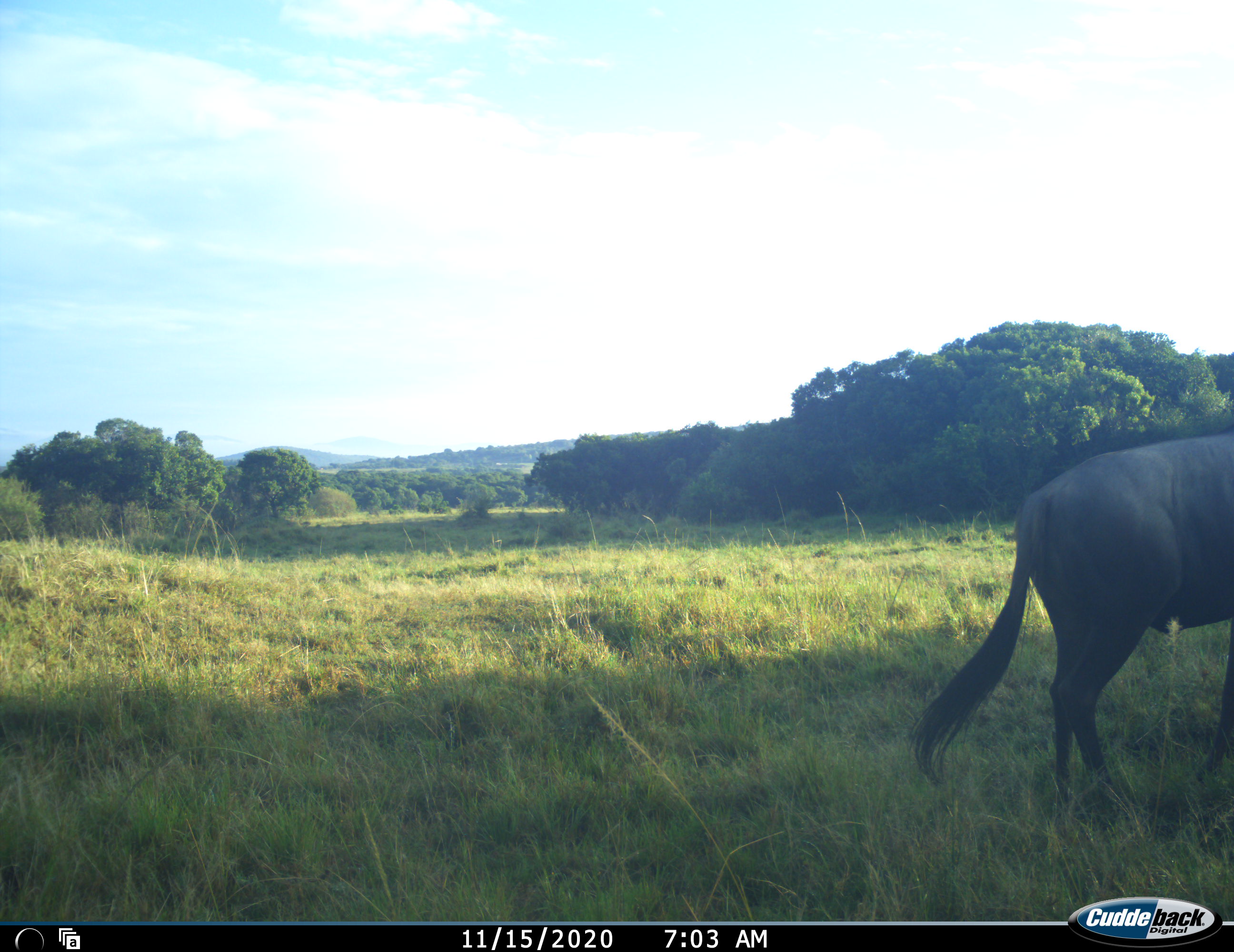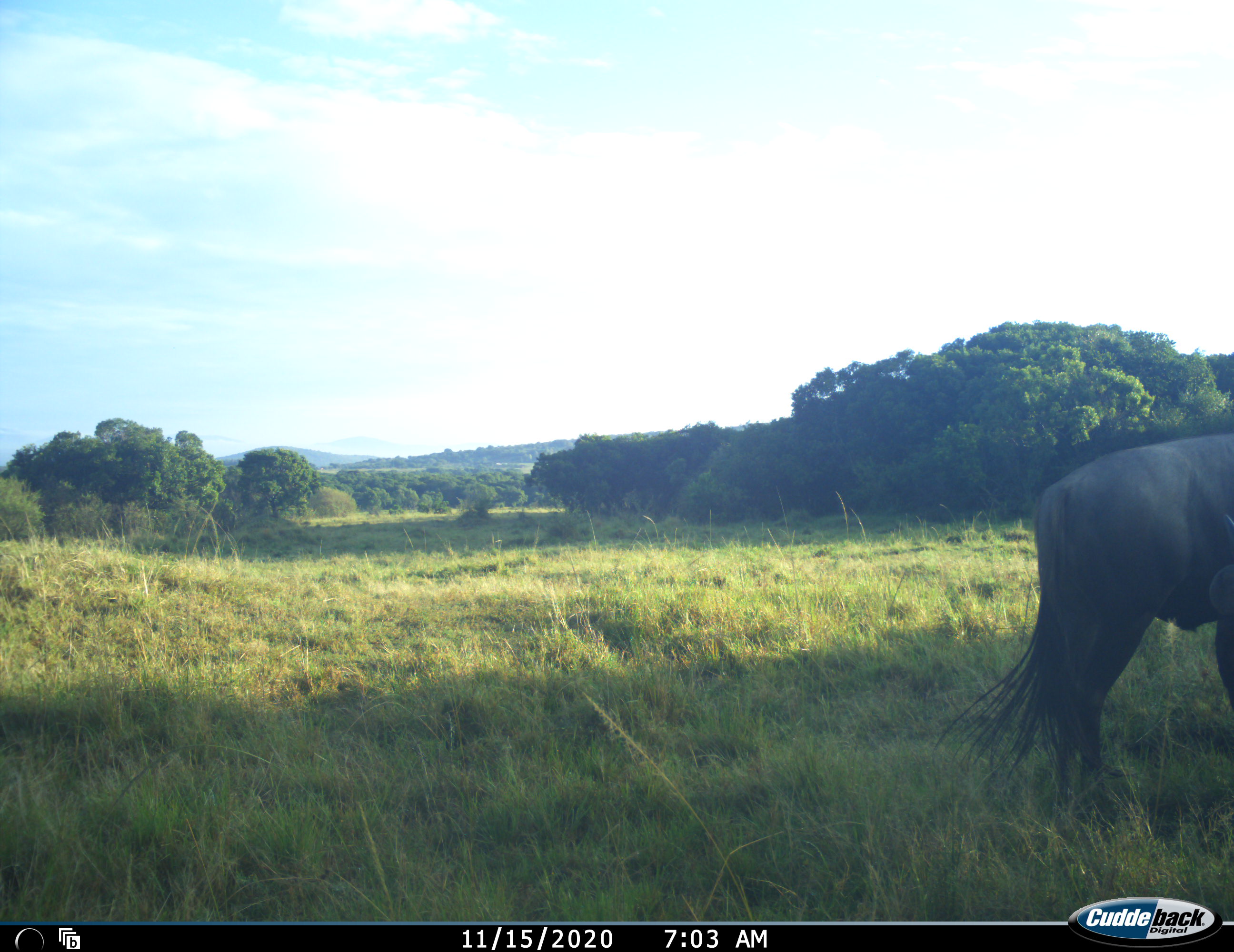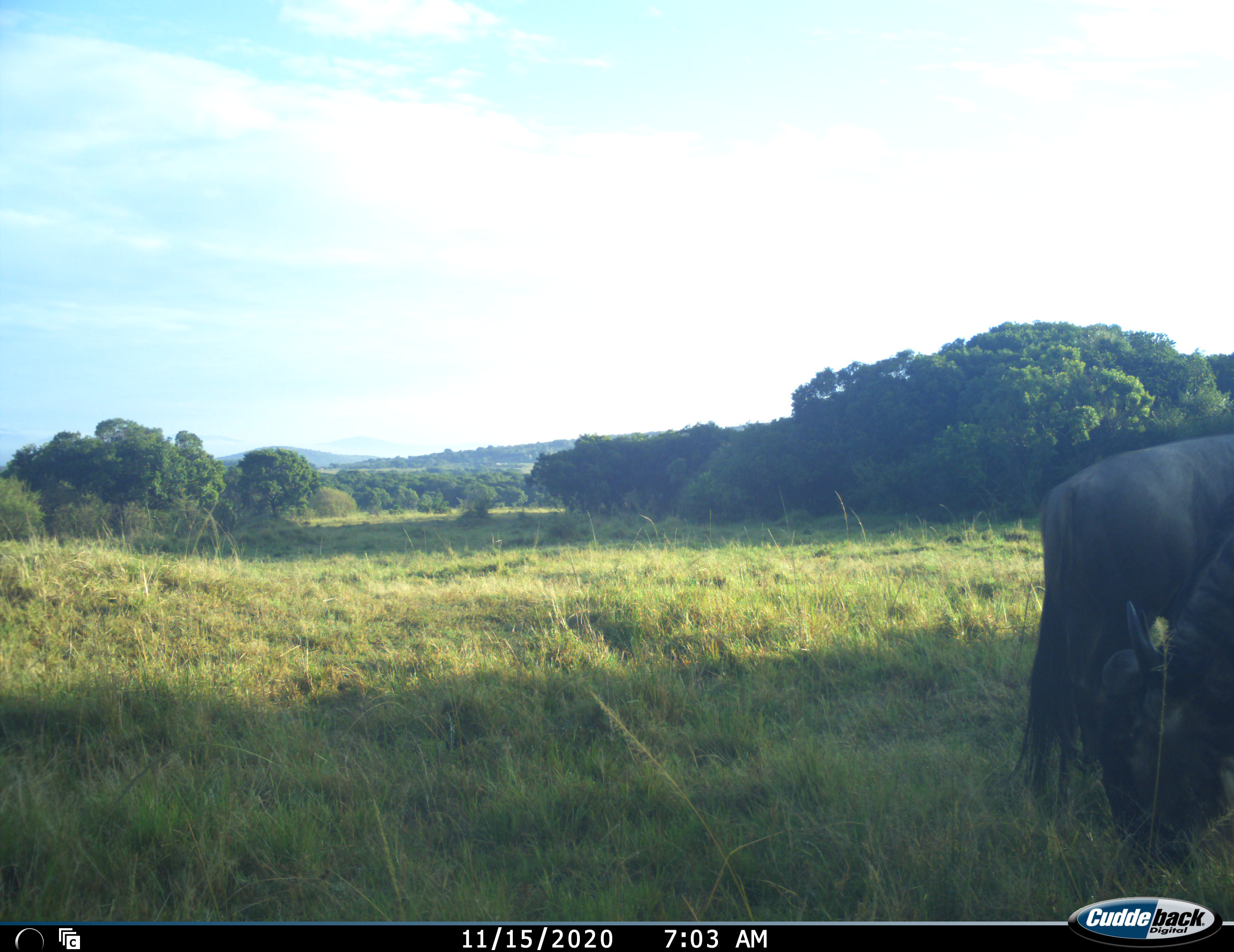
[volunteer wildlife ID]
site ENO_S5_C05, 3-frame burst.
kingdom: Animalia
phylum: Chordata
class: Mammalia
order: Artiodactyla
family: Bovidae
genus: Connochaetes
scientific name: Connochaetes taurinus taurinus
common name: blue wildebeest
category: wildebeestblue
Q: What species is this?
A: Wildebeestblue (blue wildebeest) (Connochaetes taurinus taurinus).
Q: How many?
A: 2.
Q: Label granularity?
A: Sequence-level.